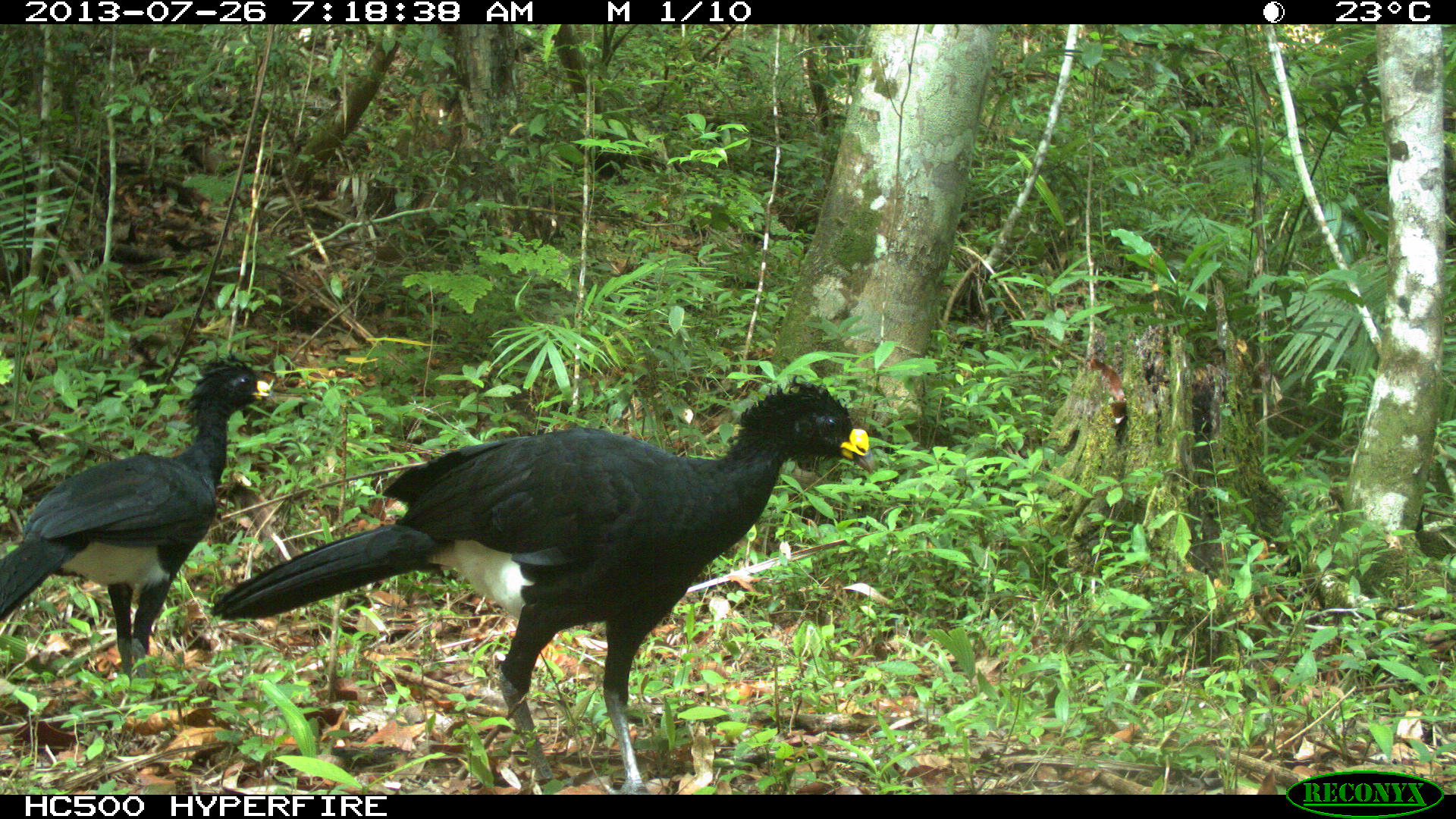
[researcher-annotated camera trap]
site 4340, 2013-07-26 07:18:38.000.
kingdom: Animalia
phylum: Chordata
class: Aves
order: Galliformes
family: Cracidae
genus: Crax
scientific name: Crax rubra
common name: great curassow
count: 2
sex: male